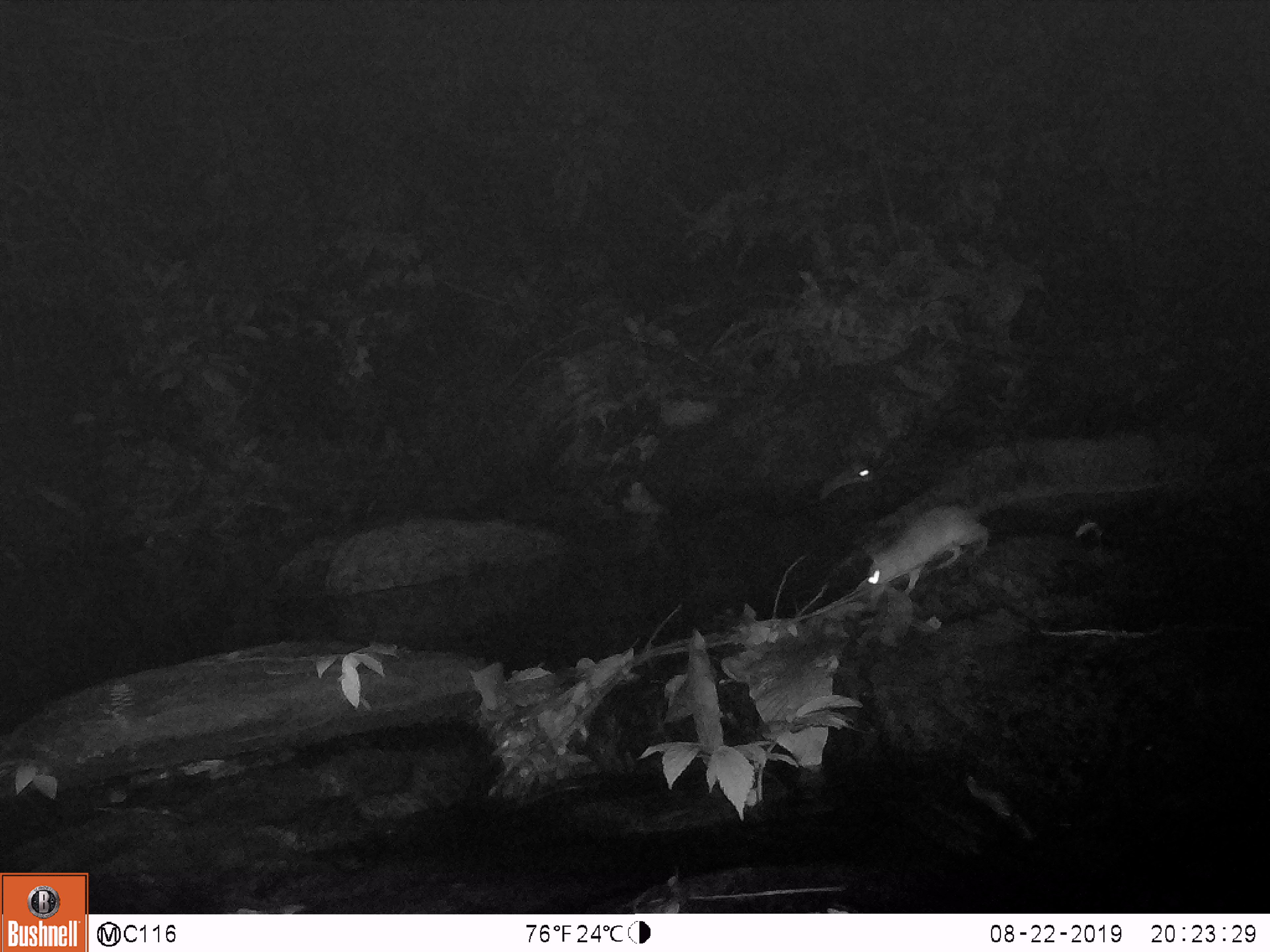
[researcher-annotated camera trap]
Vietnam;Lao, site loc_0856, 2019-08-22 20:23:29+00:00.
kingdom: Animalia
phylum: Chordata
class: Mammalia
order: Rodentia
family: Muridae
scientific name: Muridae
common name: old-world mice and rats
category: unidentified murid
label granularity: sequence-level